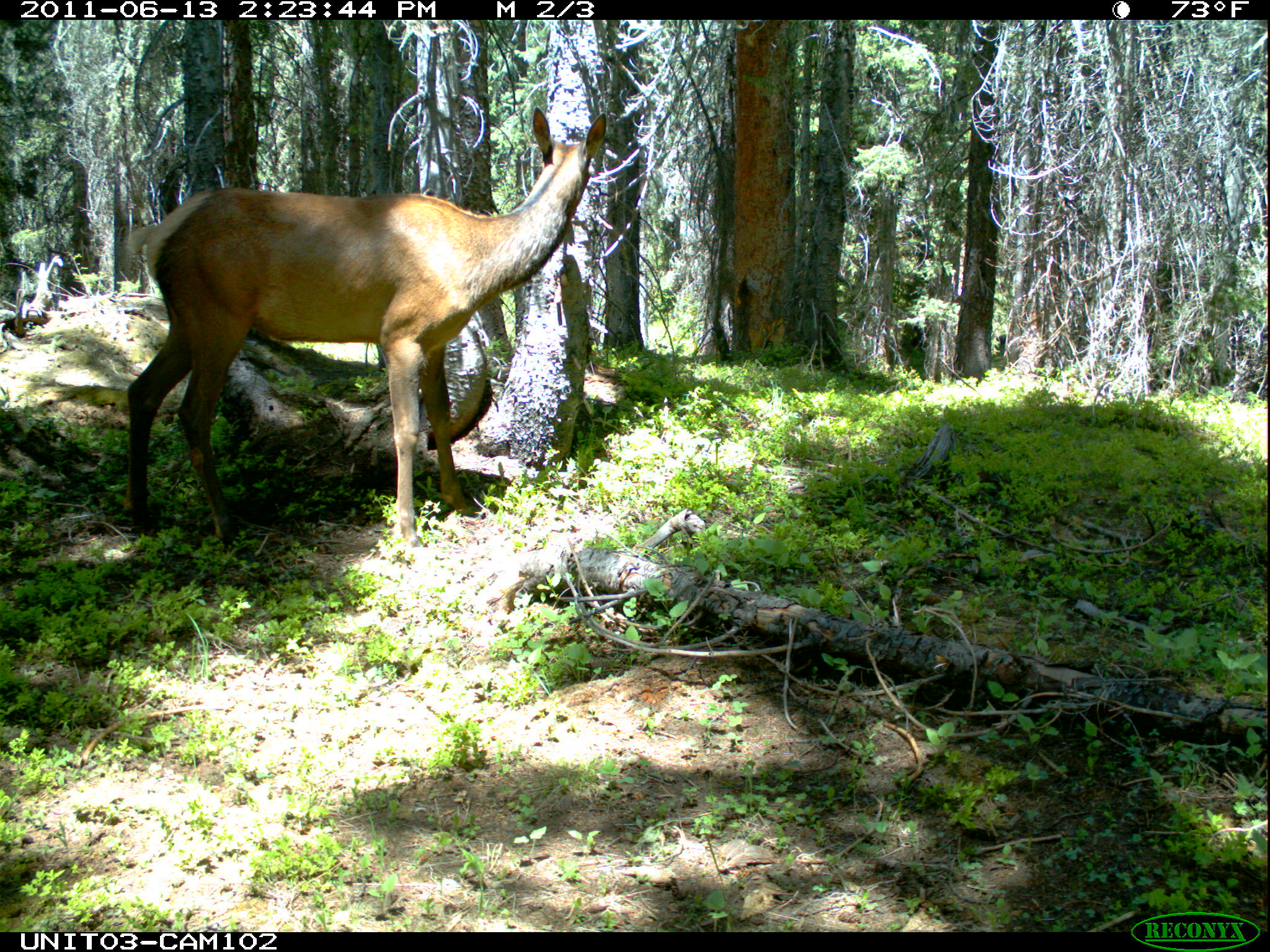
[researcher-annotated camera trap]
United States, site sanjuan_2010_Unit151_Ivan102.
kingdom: Animalia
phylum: Chordata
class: Mammalia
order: Artiodactyla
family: Cervidae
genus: Cervus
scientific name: Cervus elaphus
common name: red deer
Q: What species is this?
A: Cervus elaphus (red deer).